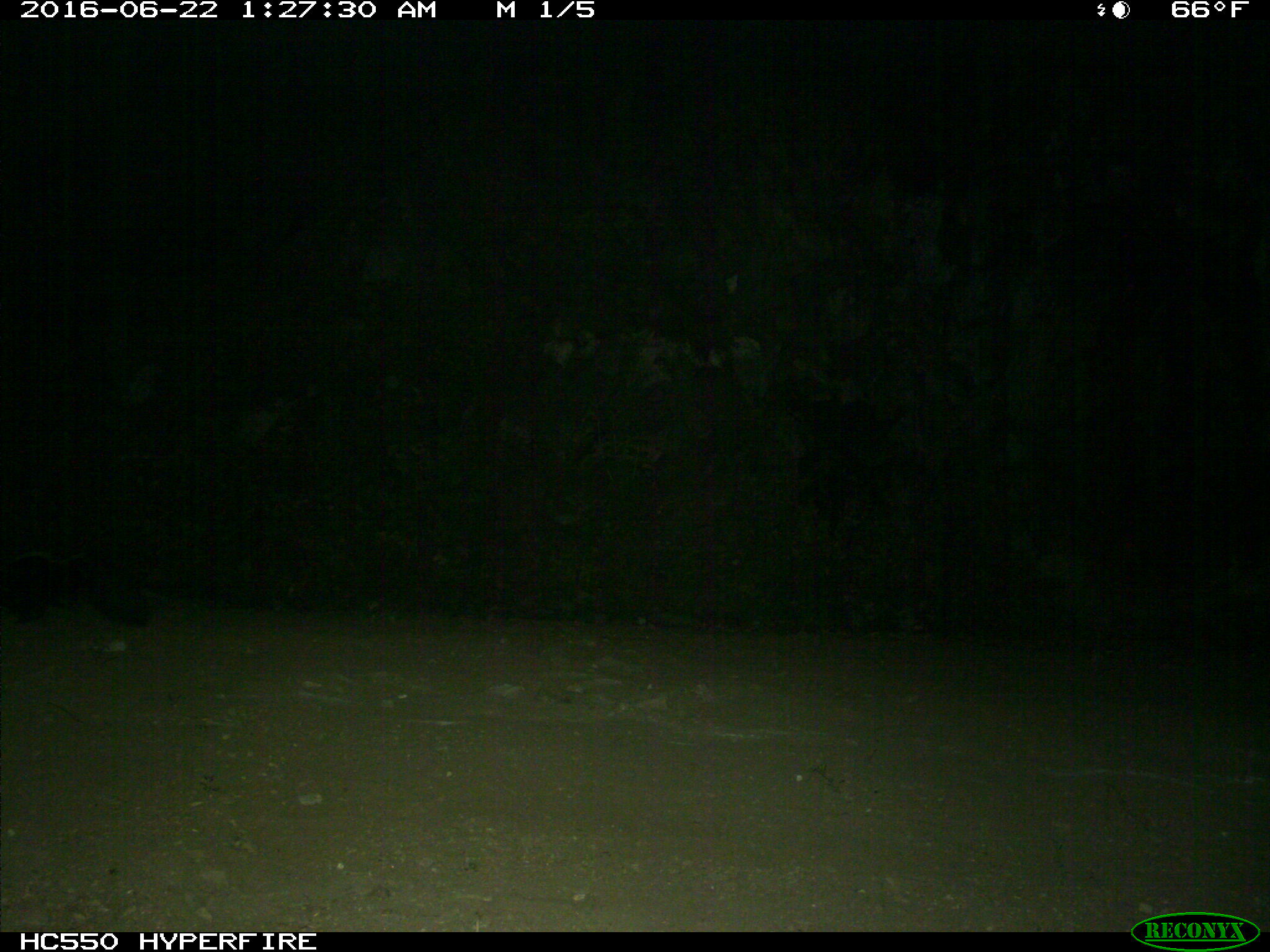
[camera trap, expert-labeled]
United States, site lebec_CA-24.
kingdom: Animalia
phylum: Chordata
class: Mammalia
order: Carnivora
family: Mephitidae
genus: Mephitis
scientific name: Mephitis mephitis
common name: striped skunk